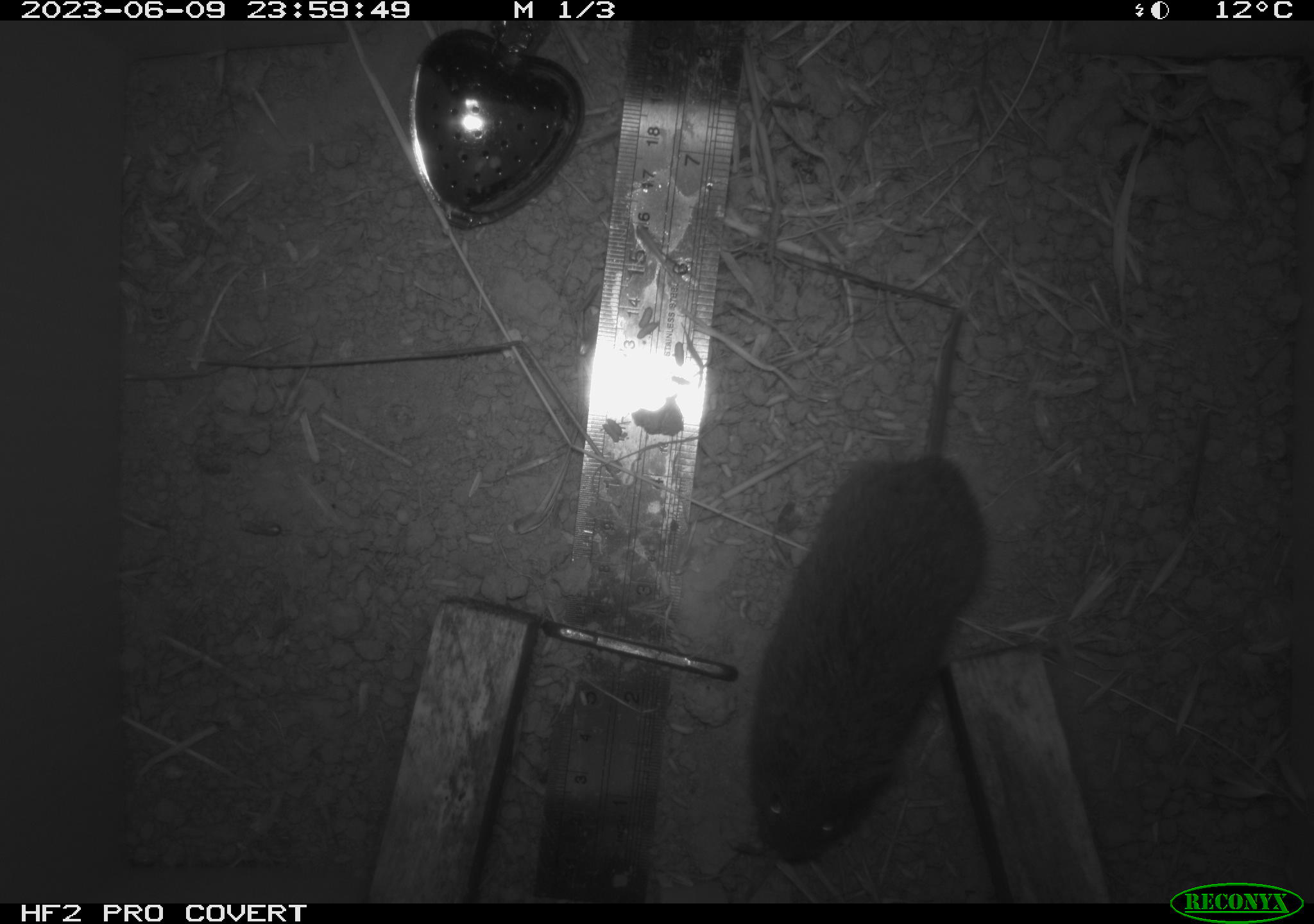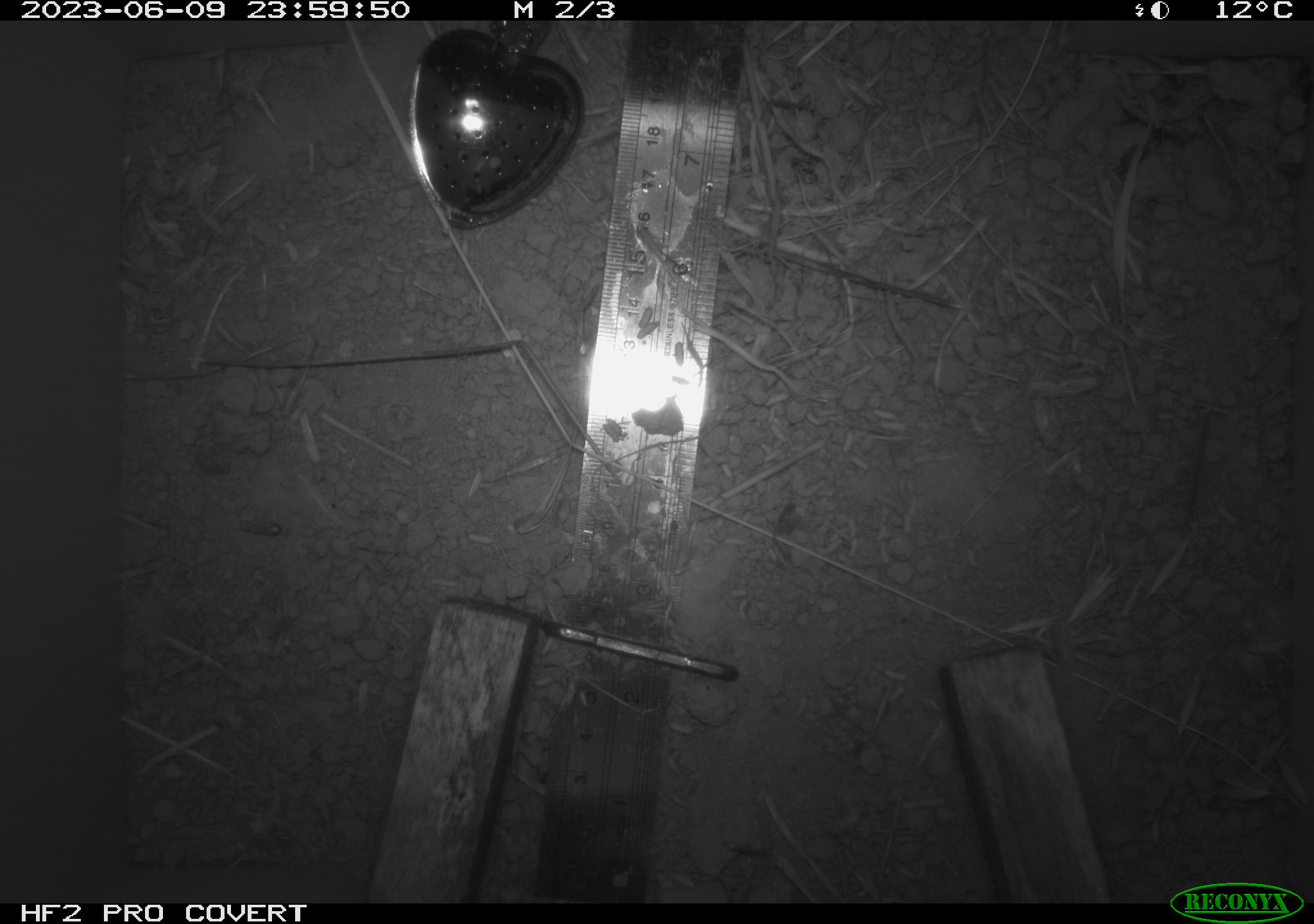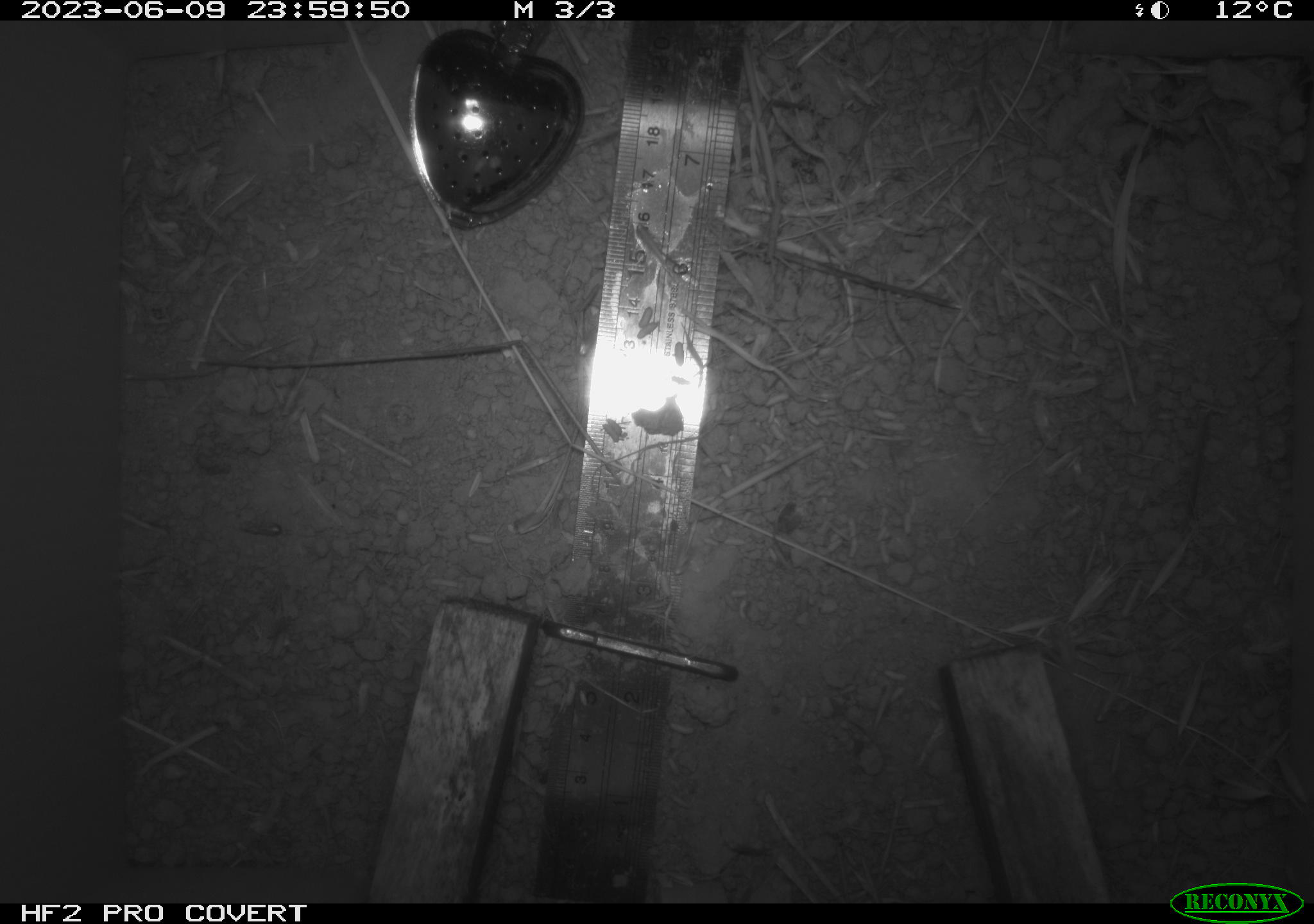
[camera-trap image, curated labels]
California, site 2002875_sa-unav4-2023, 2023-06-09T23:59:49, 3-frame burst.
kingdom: Animalia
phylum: Chordata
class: Mammalia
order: Rodentia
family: Cricetidae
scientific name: Arvicolinae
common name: voles, lemmings, and muskrats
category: arvicolinae subfamily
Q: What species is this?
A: Arvicolinae subfamily (voles, lemmings, and muskrats) (Arvicolinae).